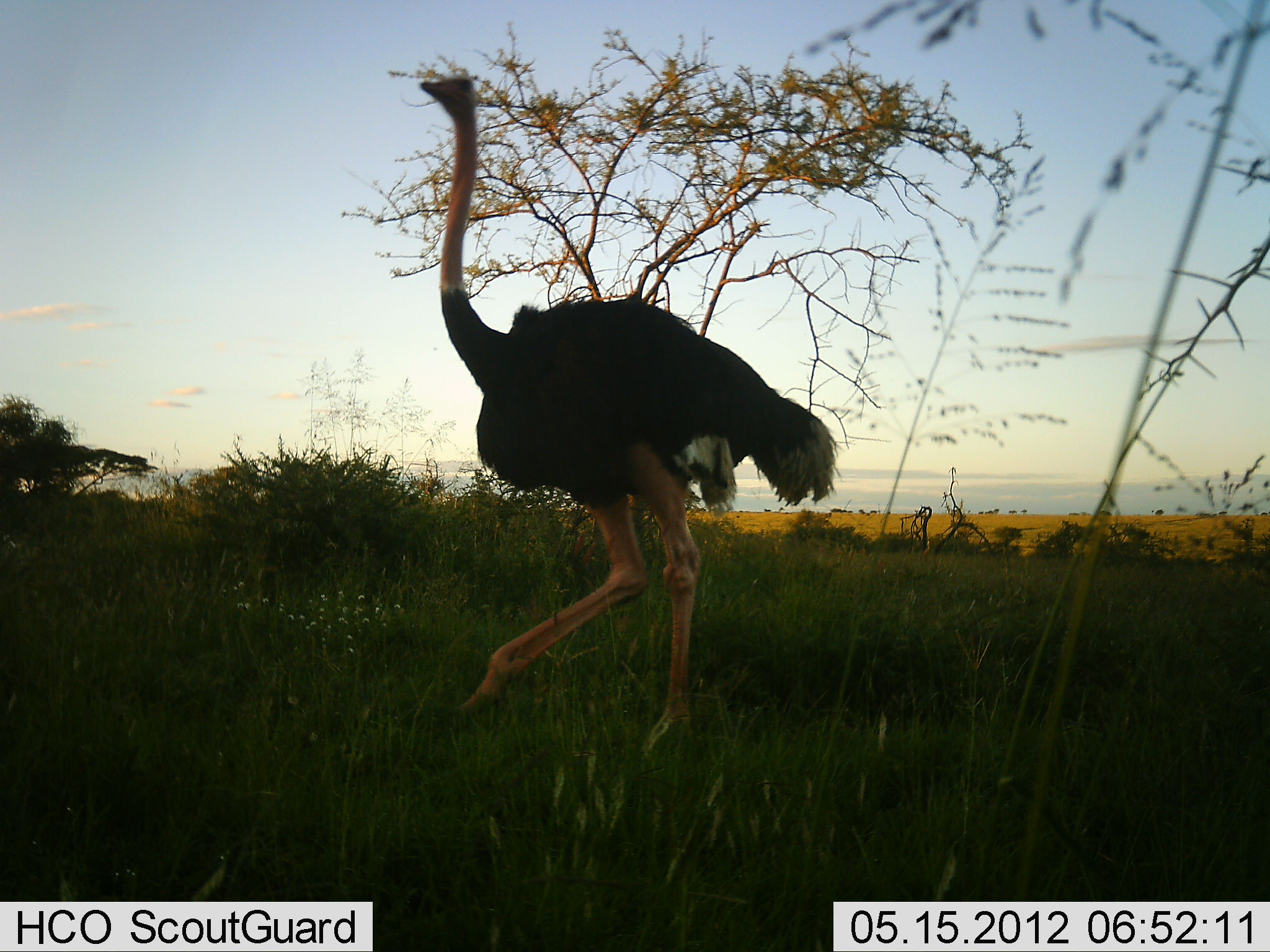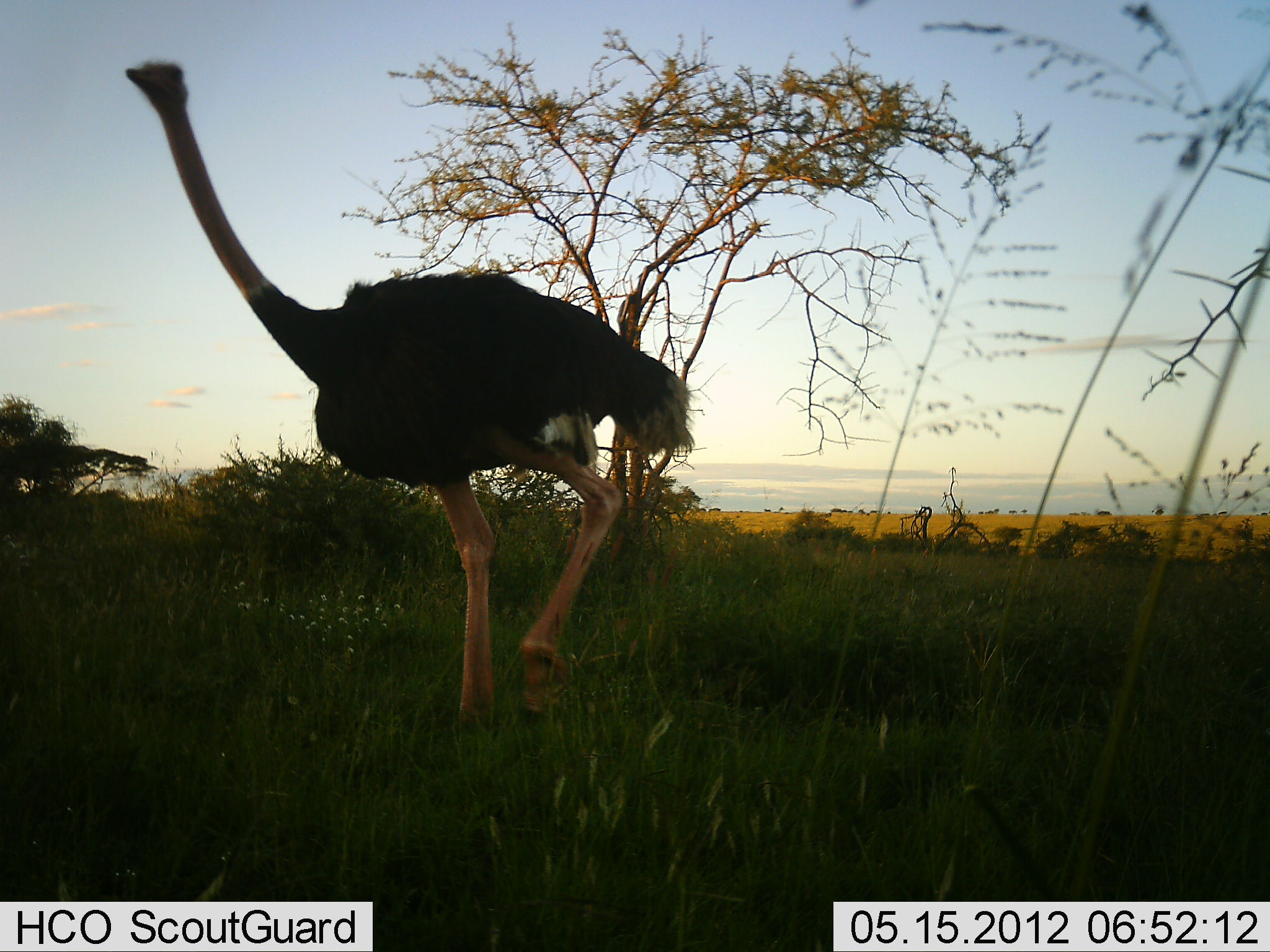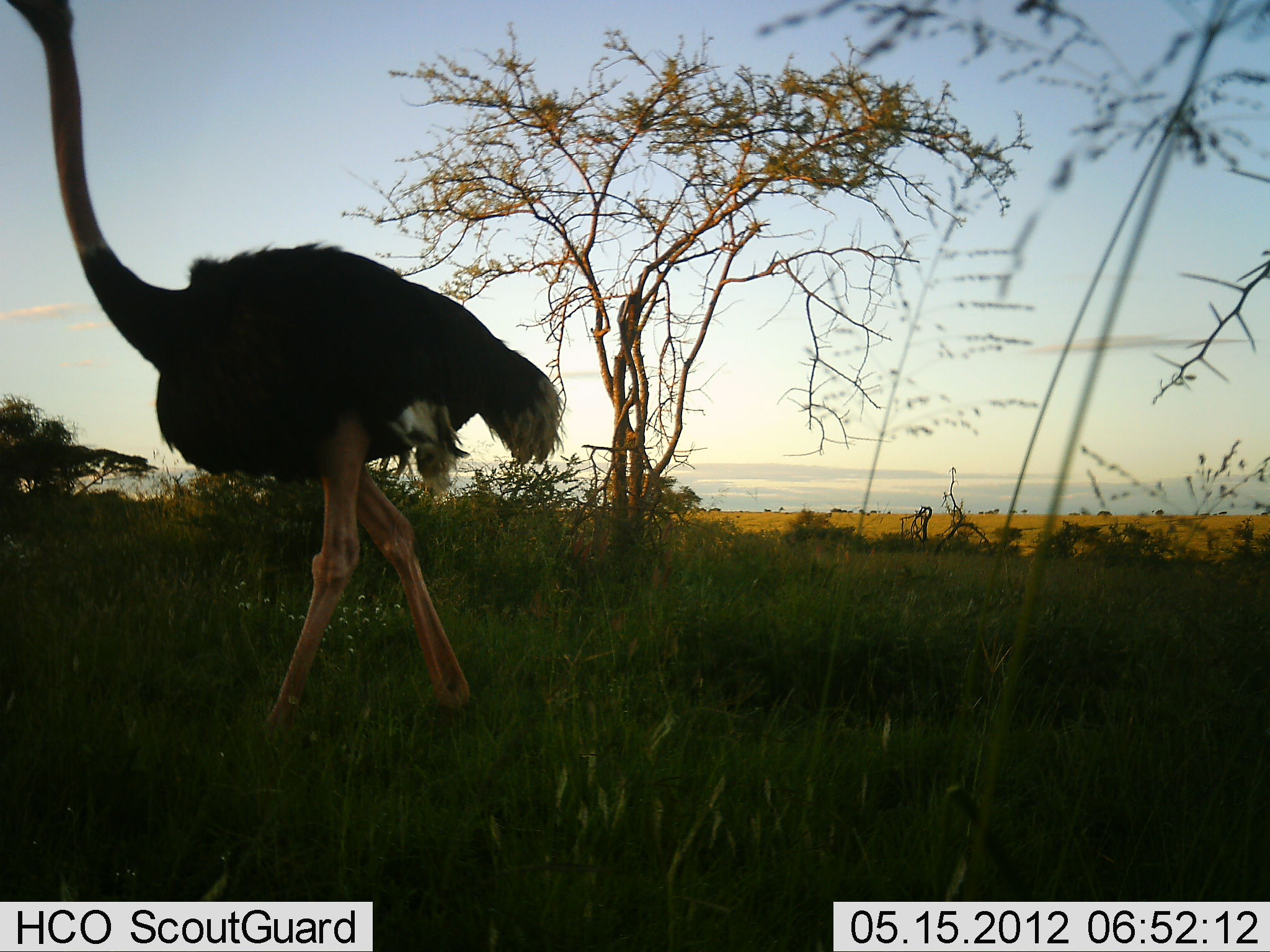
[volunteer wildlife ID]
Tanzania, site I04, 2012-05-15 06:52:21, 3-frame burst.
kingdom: Animalia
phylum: Chordata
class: Aves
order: Struthioniformes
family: Struthionidae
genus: Struthio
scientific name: Struthio camelus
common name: ostrich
Ostrich (Struthio camelus), count 1. Behavior (volunteer vote fractions): standing 0%, resting 0%, moving 100%, interacting 0%. Young present (vote fraction): 0%. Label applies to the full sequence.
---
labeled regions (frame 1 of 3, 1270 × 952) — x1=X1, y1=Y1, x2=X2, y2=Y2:
animal: x1=416, y1=71, x2=842, y2=768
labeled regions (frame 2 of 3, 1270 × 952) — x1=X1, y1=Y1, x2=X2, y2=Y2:
animal: x1=122, y1=56, x2=696, y2=746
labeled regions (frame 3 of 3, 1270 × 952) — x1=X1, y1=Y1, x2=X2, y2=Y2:
animal: x1=0, y1=0, x2=567, y2=749